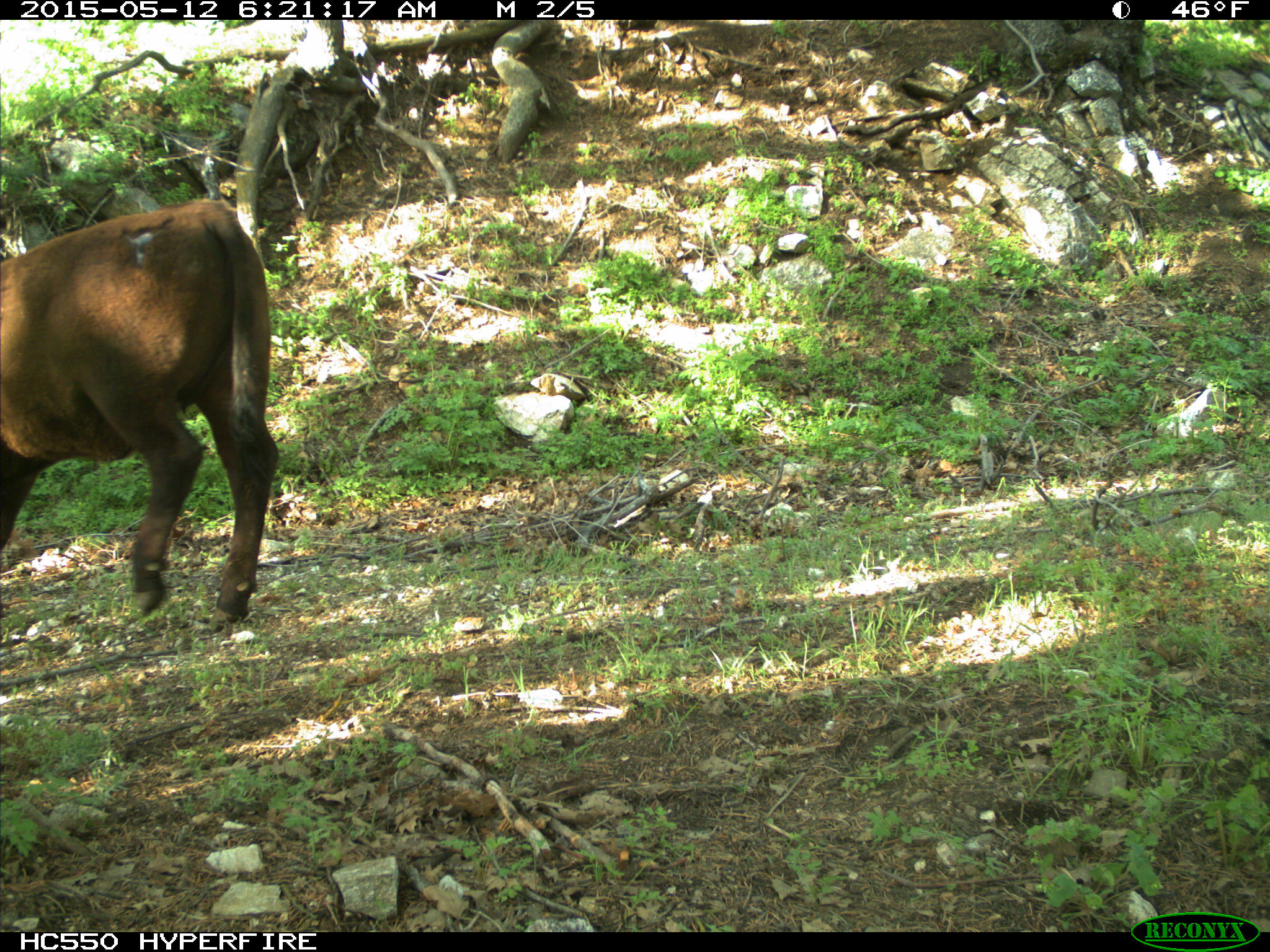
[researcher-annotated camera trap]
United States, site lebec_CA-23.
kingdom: Animalia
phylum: Chordata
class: Mammalia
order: Artiodactyla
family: Bovidae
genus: Bos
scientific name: Bos taurus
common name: domestic cow